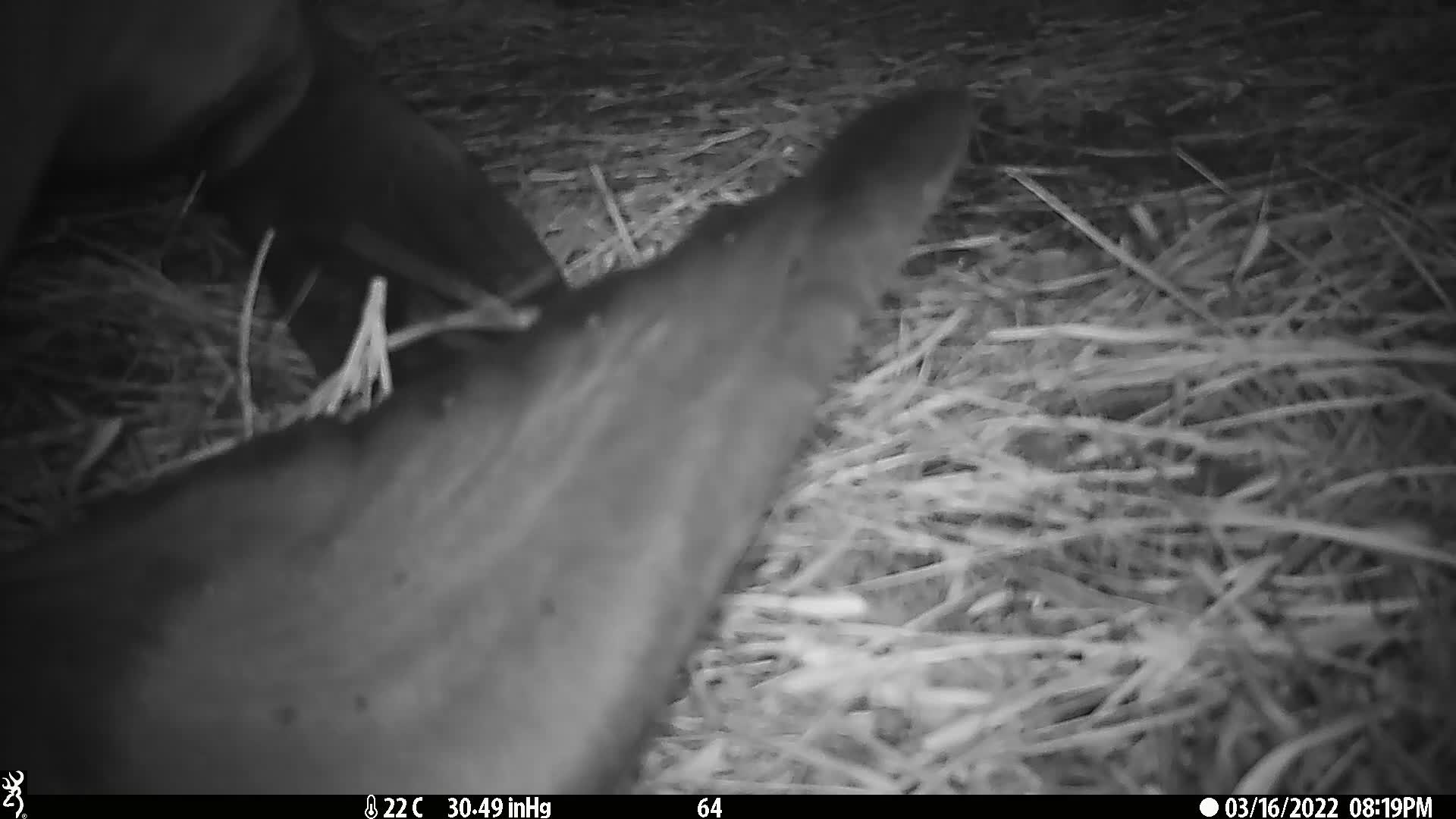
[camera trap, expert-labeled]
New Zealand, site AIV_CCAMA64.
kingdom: Animalia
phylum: Chordata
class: Mammalia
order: Carnivora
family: Otariidae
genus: Phocarctos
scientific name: Phocarctos hookeri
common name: new zealand sea lion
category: sealion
Sealion (new zealand sea lion) (Phocarctos hookeri).